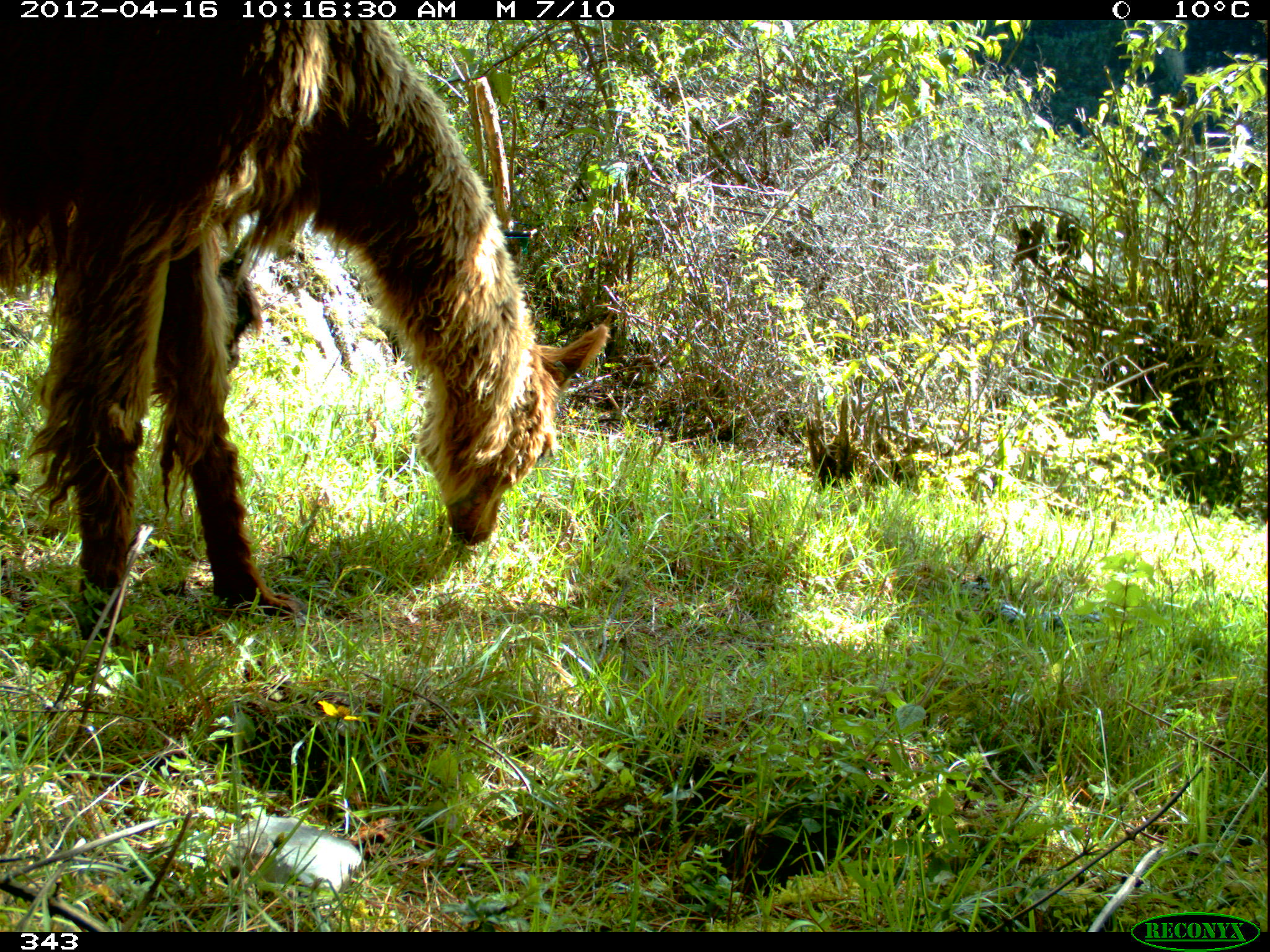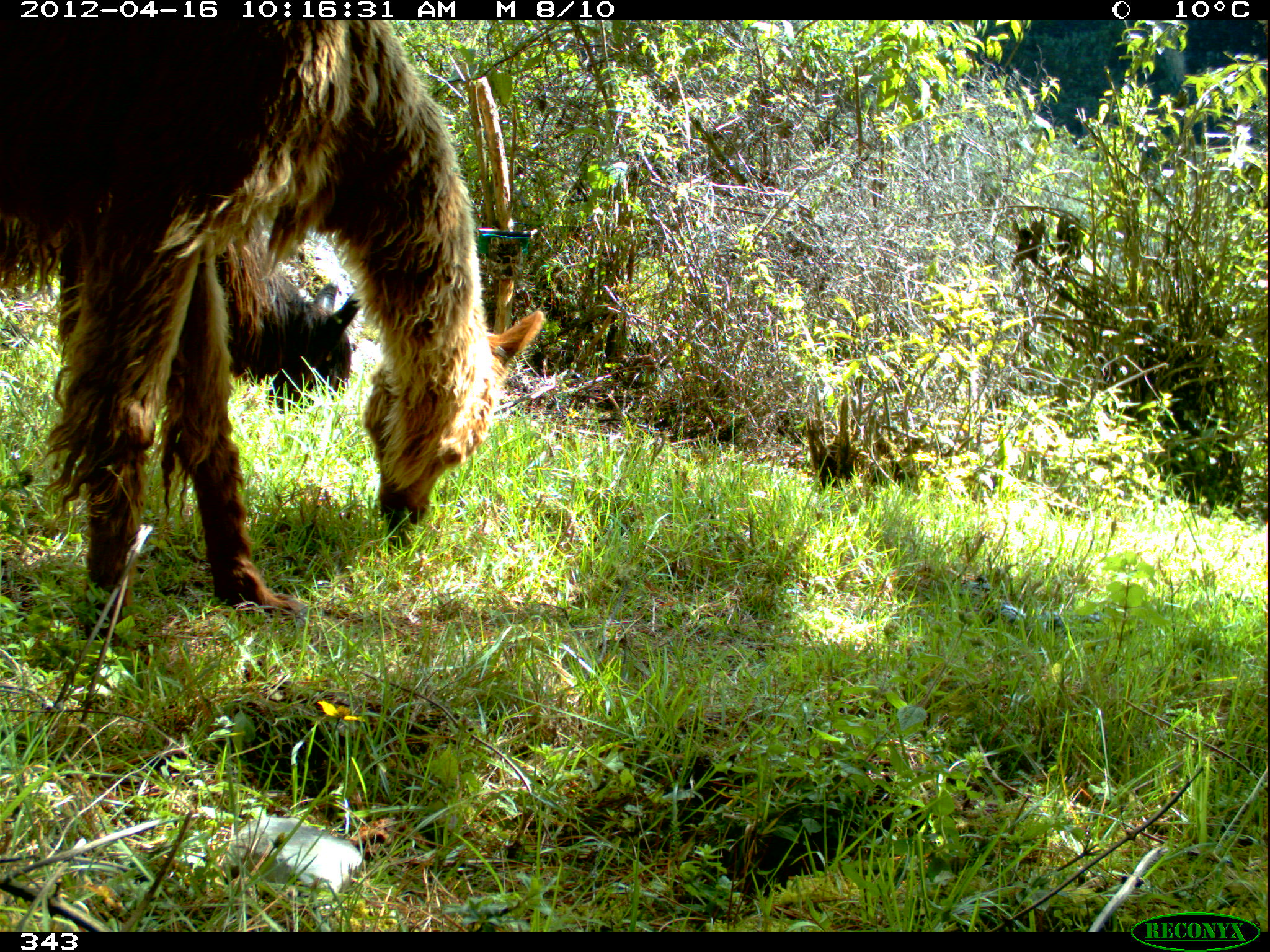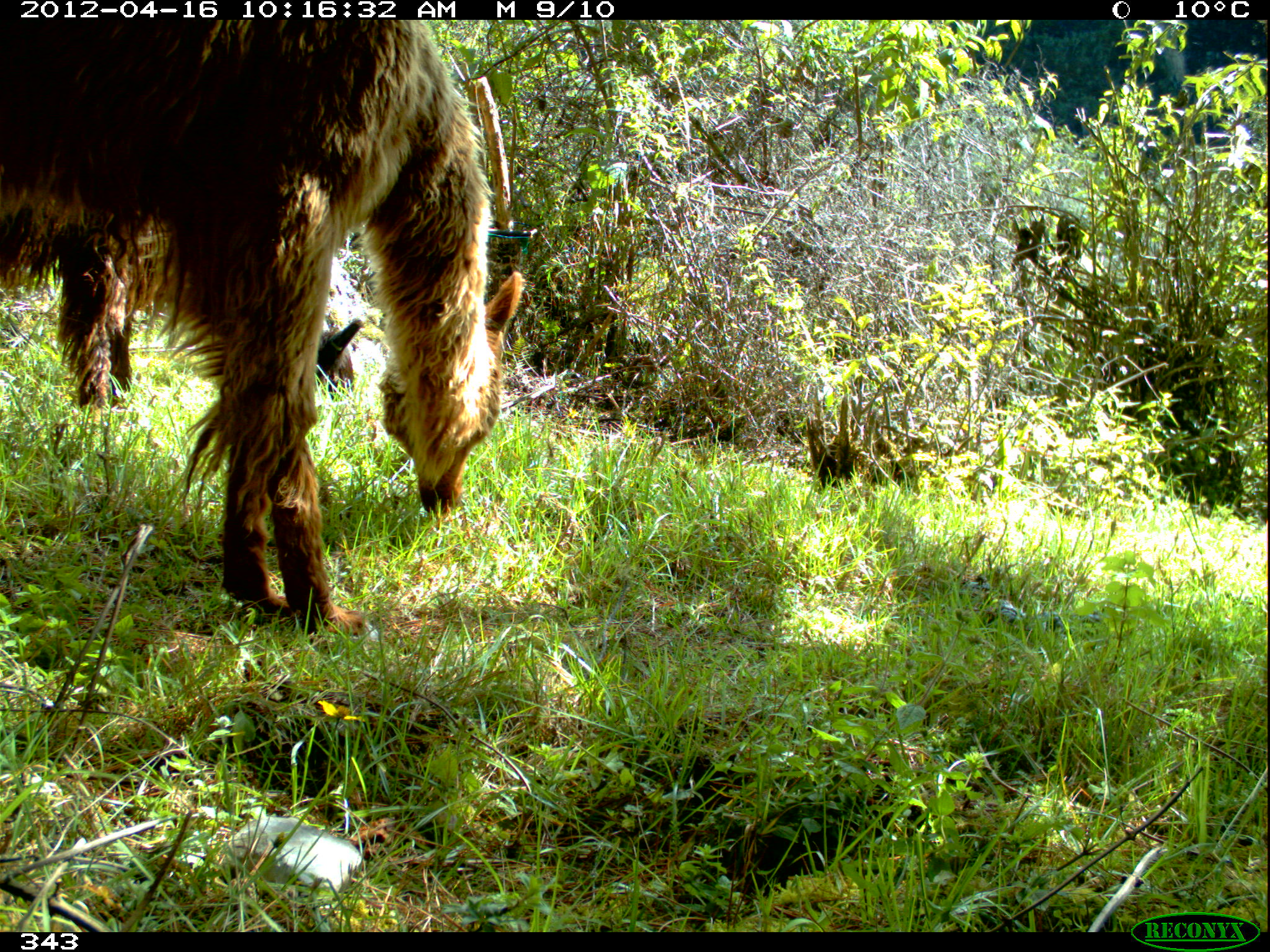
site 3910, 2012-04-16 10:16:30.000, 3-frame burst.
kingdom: Animalia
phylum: Chordata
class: Mammalia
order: Artiodactyla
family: Camelidae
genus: Vicugna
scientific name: Vicugna pacos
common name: alpaca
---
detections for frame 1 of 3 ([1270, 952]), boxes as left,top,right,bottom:
vicugna pacos: 0,20,608,640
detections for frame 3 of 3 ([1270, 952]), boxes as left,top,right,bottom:
vicugna pacos: 0,20,523,650; 56,253,364,414